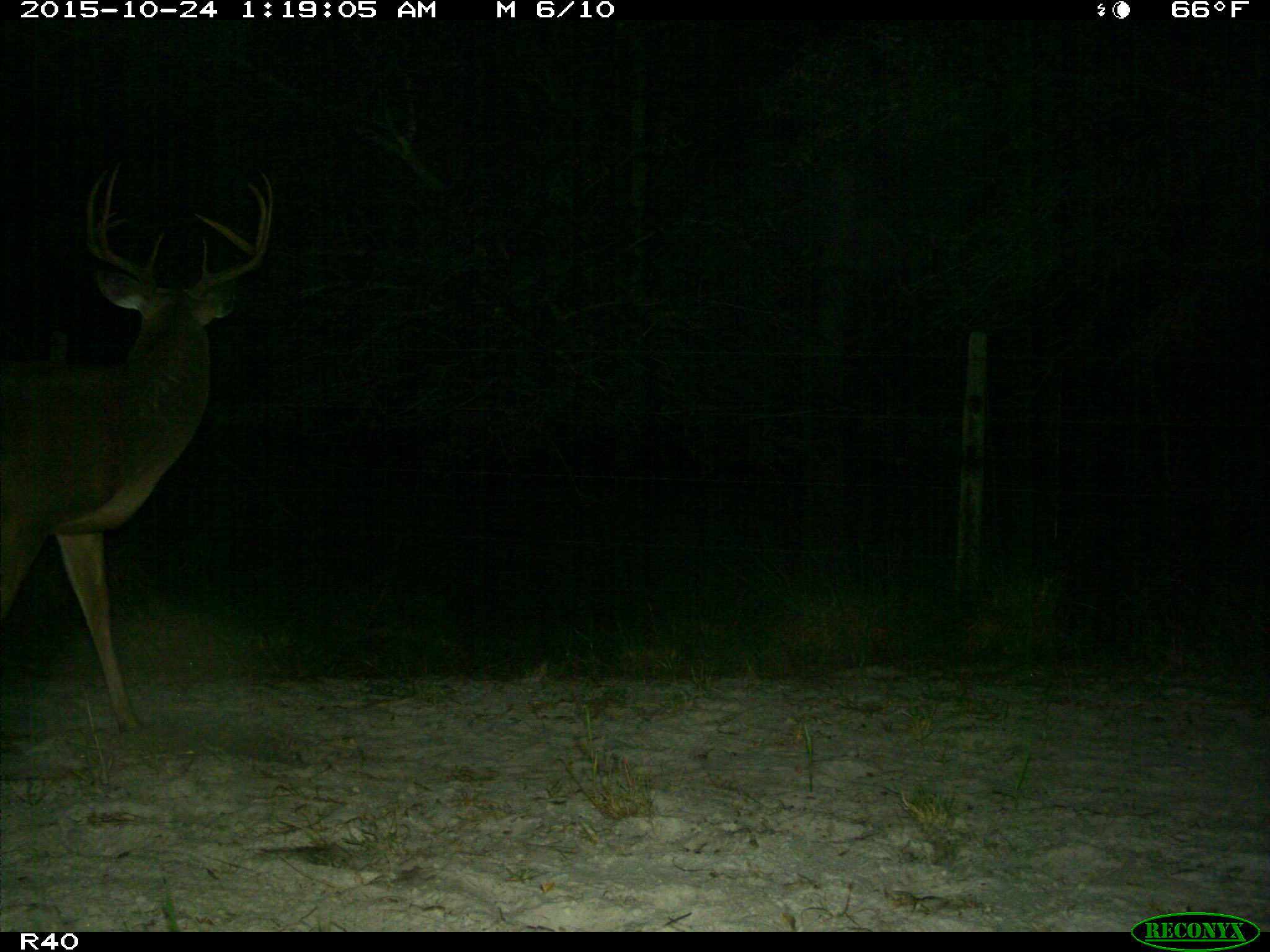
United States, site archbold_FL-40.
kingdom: Animalia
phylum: Chordata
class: Mammalia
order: Artiodactyla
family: Cervidae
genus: Odocoileus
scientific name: Odocoileus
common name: deer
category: unidentified deer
Unidentified deer (deer) (Odocoileus).